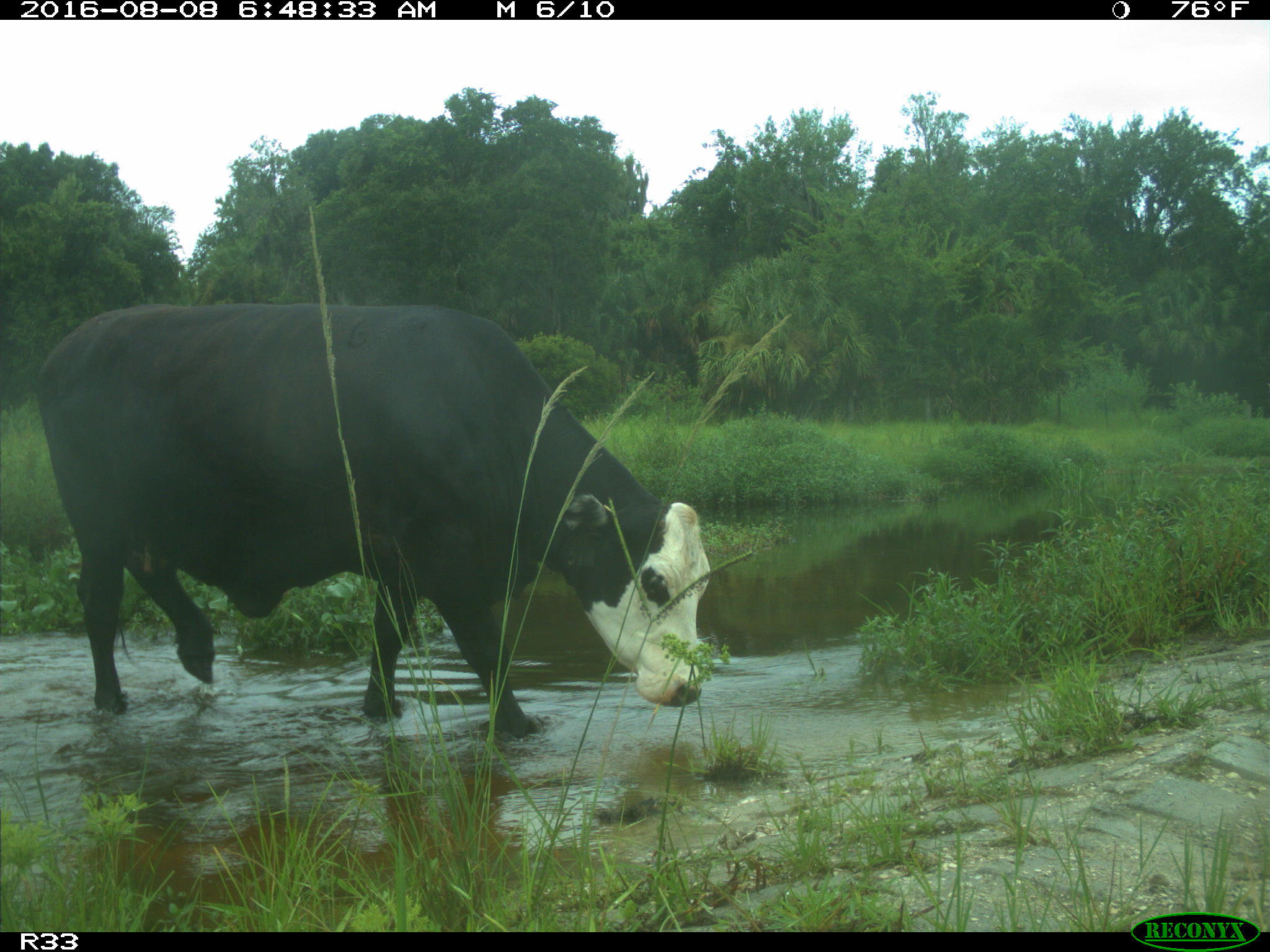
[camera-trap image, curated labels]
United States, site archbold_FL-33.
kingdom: Animalia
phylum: Chordata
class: Mammalia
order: Artiodactyla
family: Bovidae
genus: Bos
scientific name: Bos taurus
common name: domestic cow